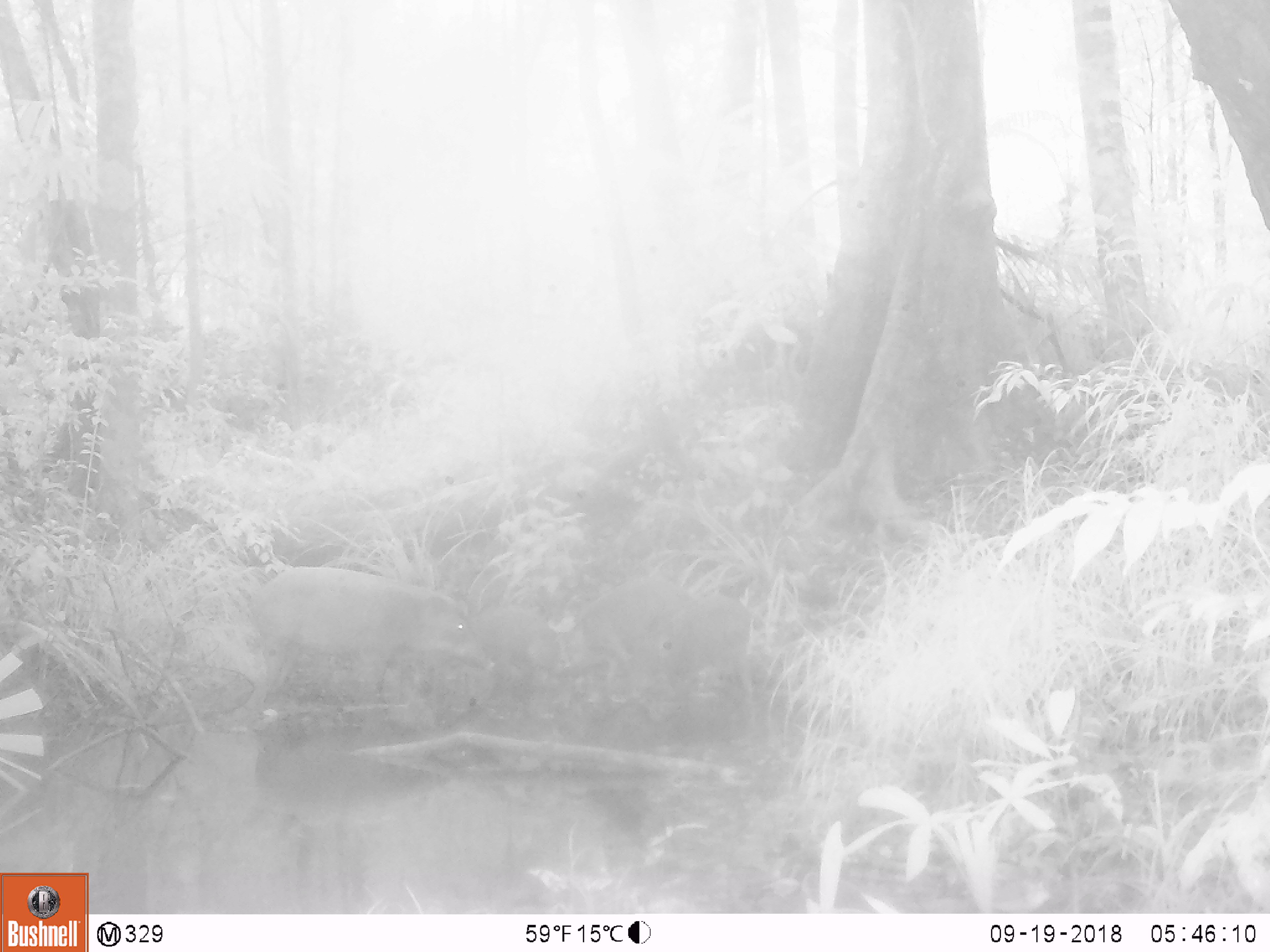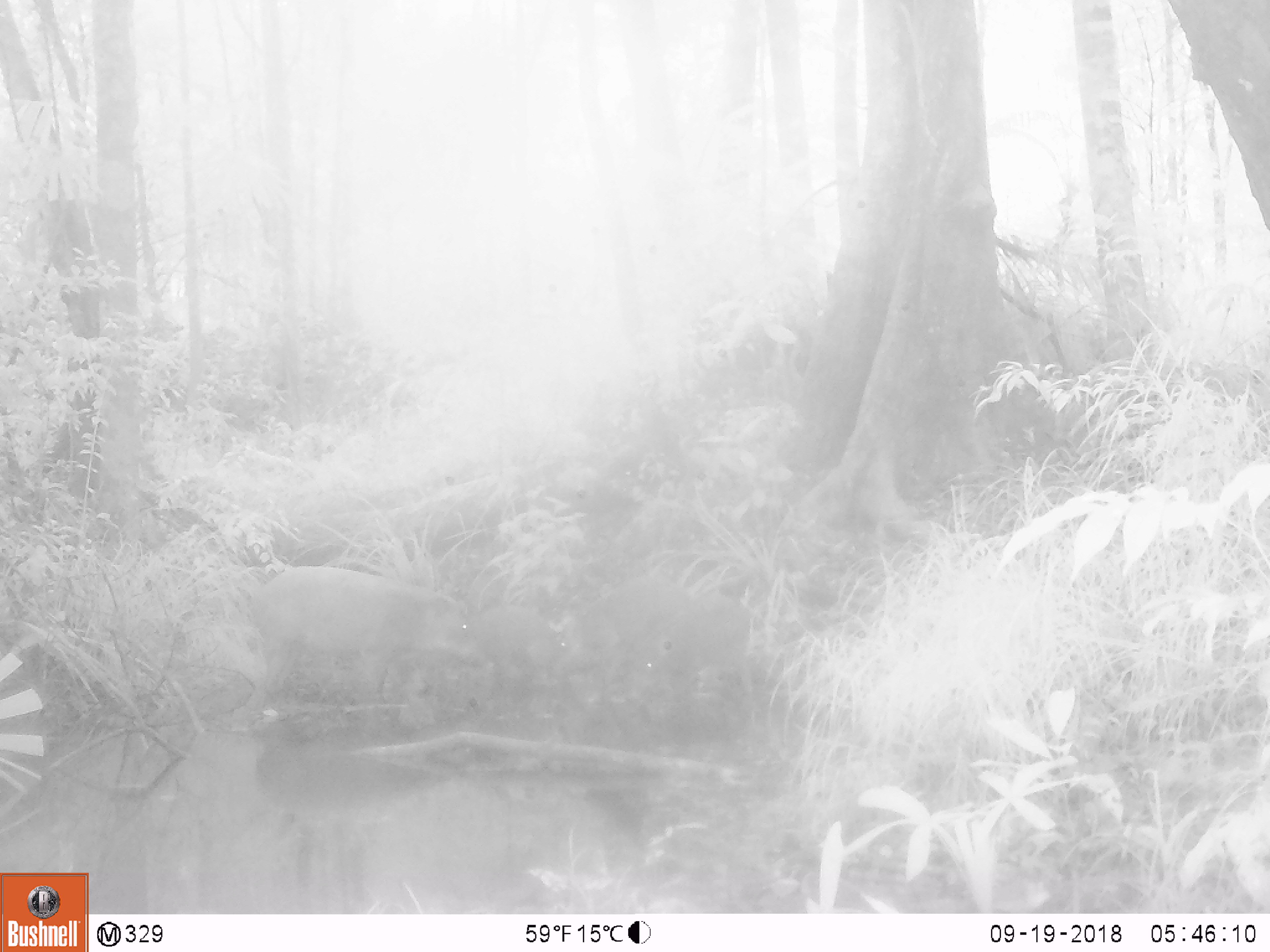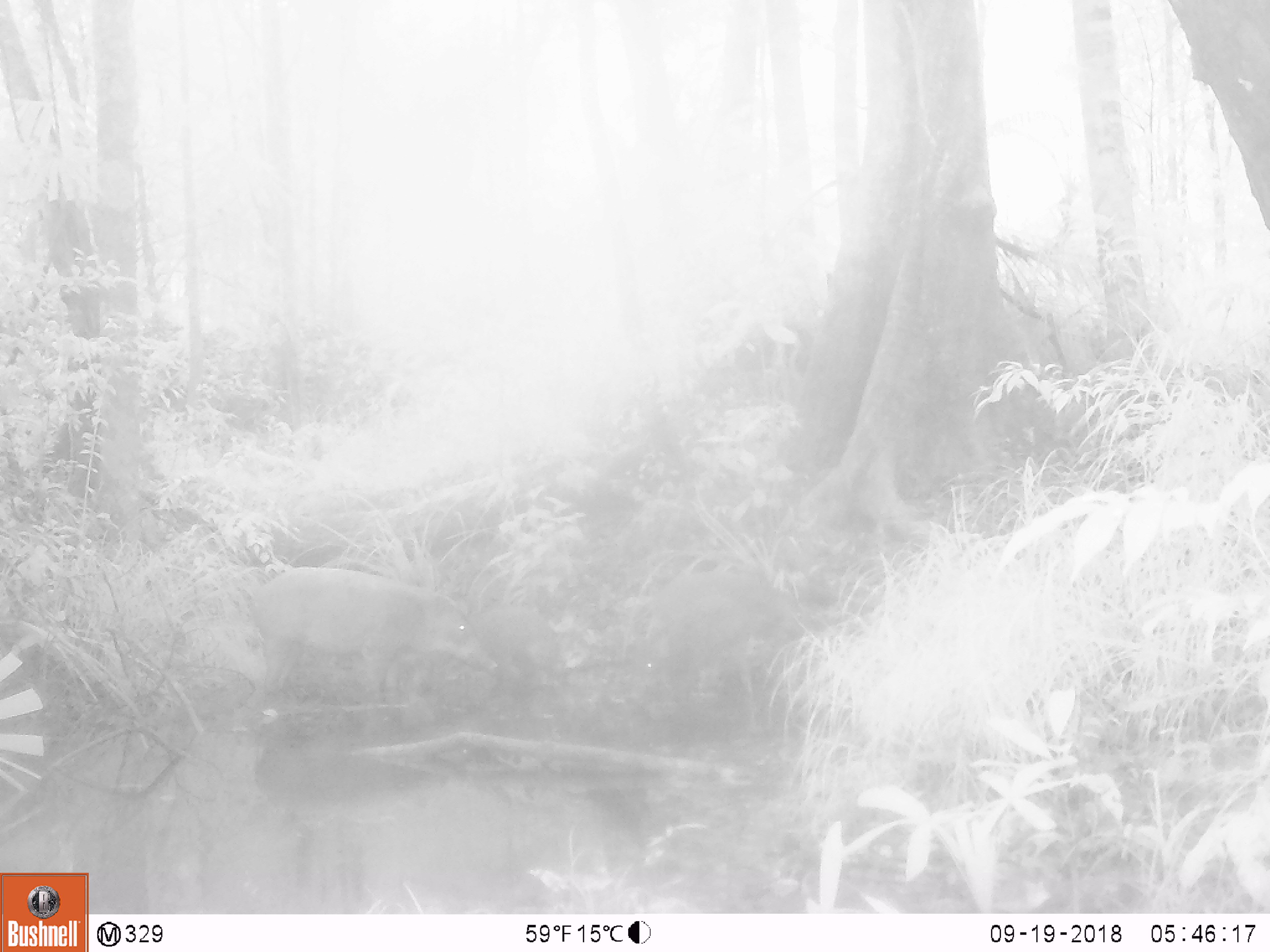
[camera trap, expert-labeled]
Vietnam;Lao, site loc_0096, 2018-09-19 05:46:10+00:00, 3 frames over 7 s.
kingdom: Animalia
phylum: Chordata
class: Mammalia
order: Artiodactyla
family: Suidae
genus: Sus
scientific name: Sus scrofa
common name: eurasian wild pig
Eurasian wild pig (Sus scrofa). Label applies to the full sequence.